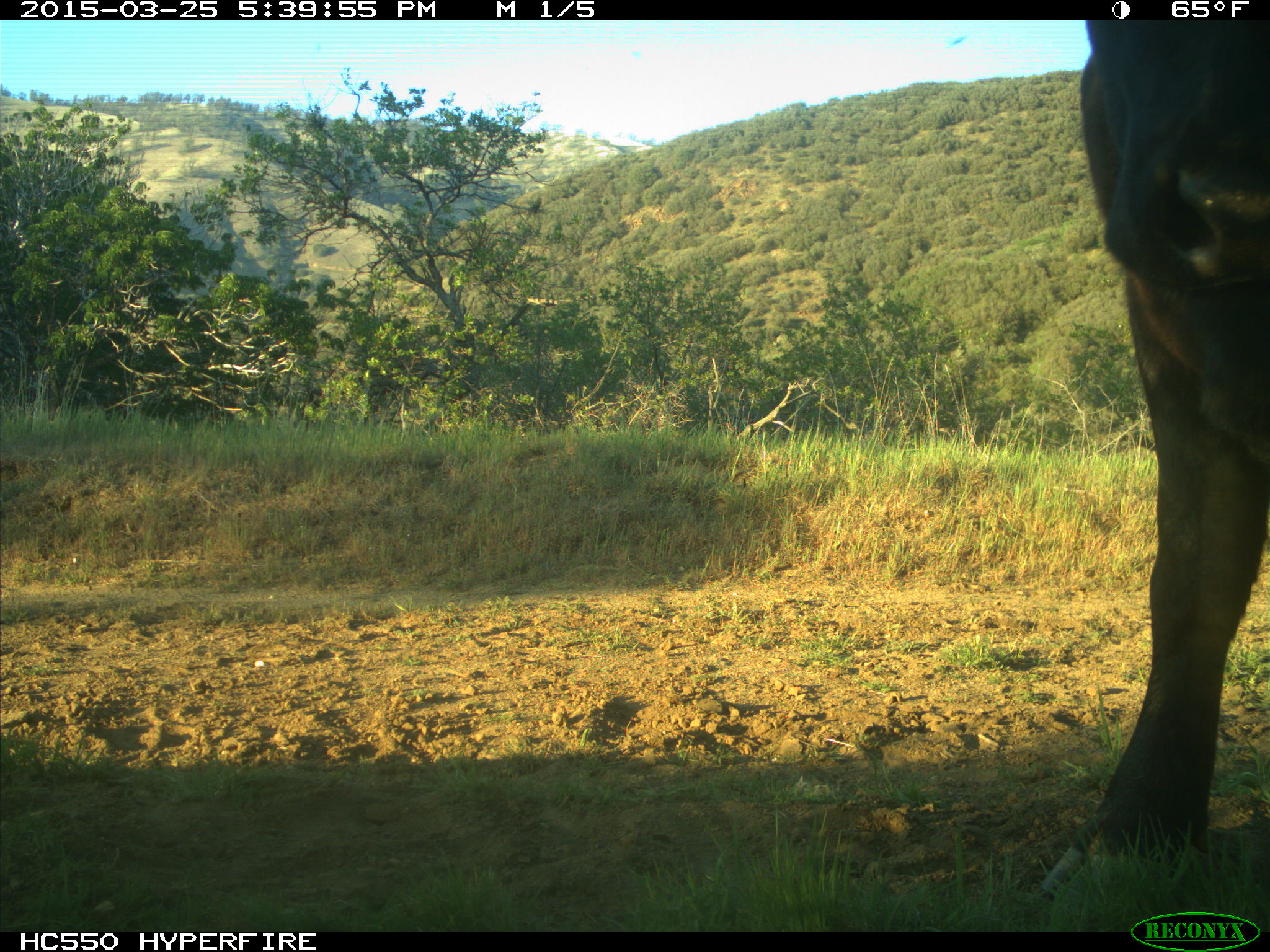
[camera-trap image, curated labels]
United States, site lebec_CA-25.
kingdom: Animalia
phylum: Chordata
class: Mammalia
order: Artiodactyla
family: Bovidae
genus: Bos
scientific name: Bos taurus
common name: domestic cow